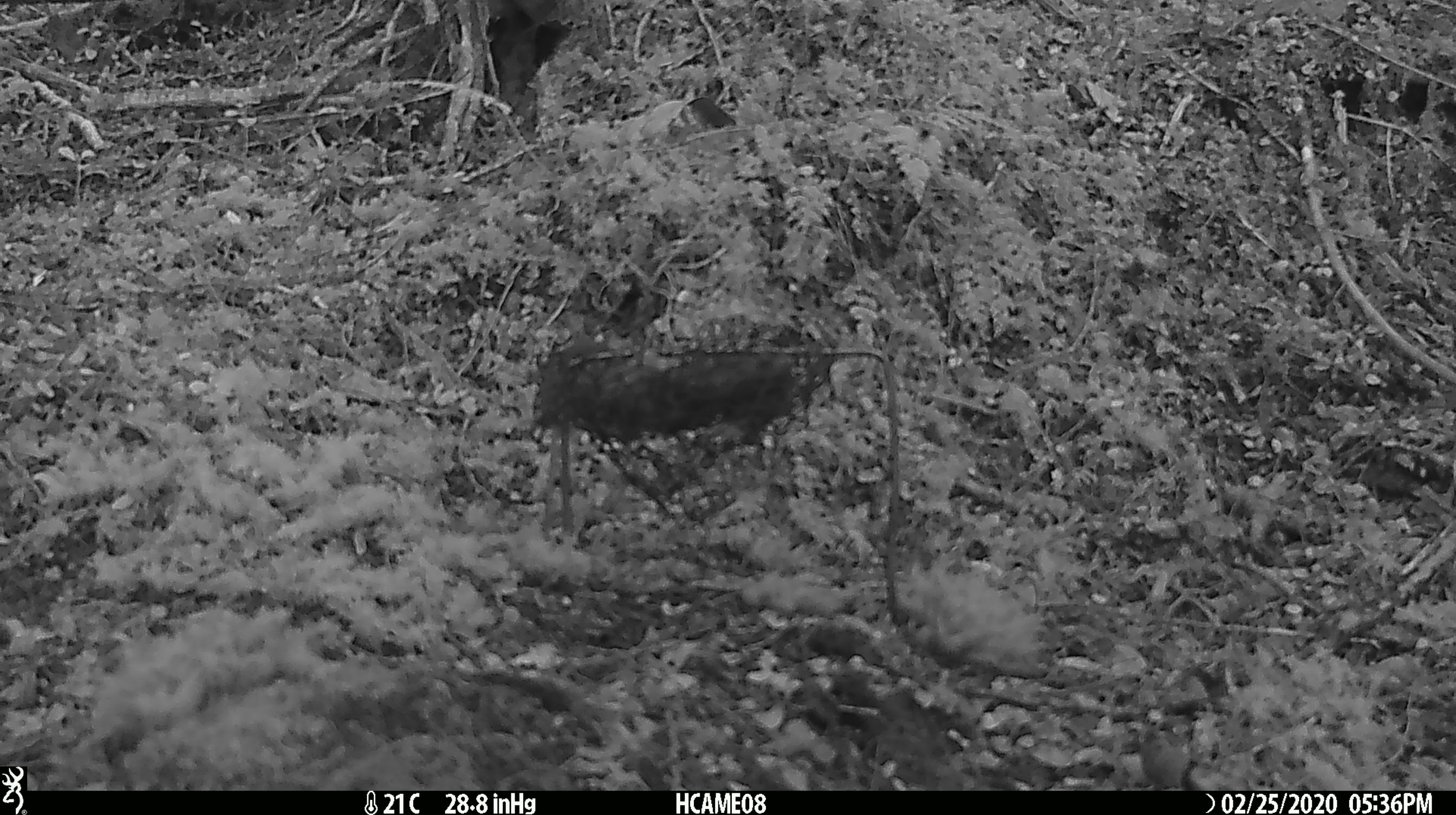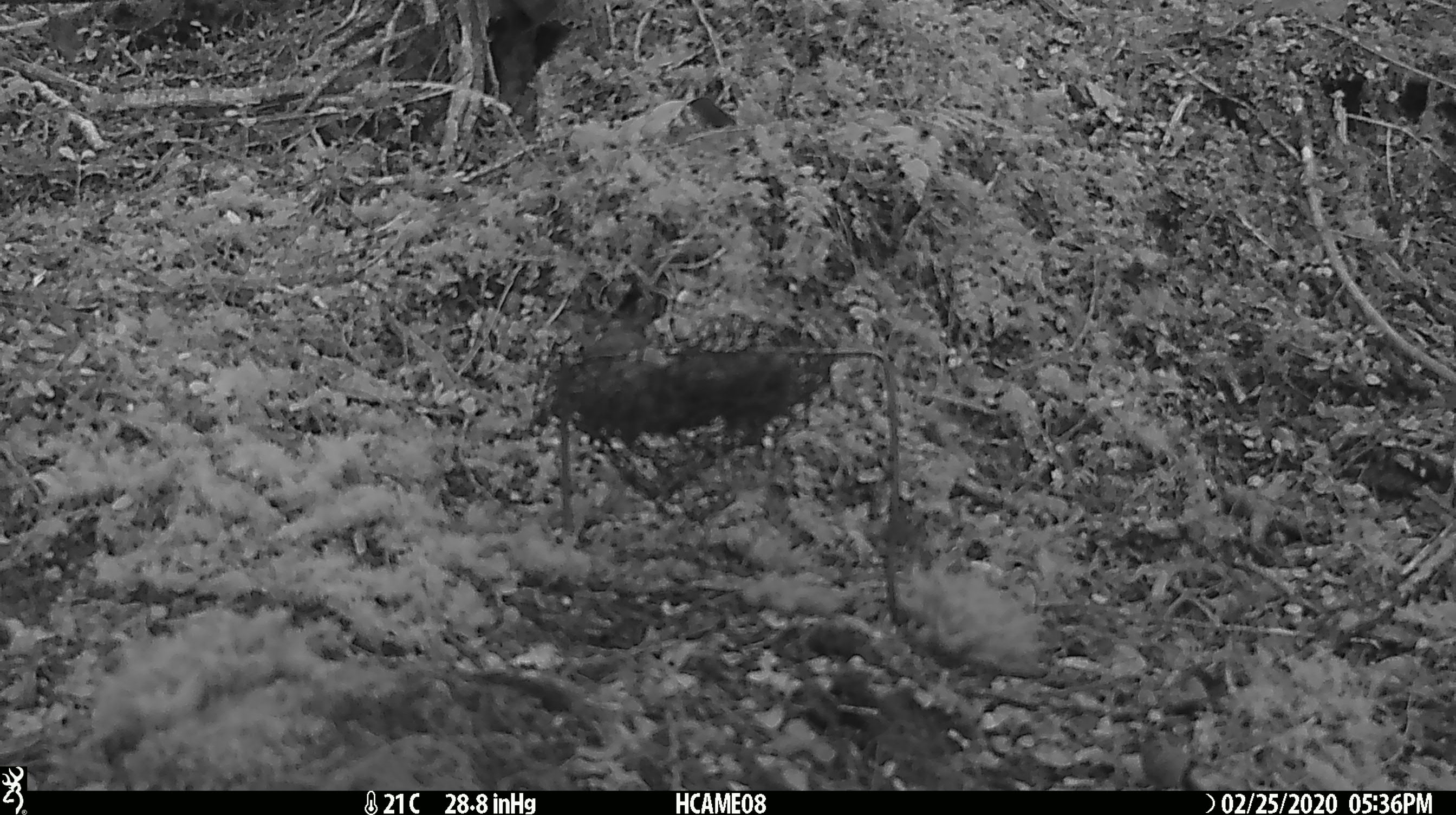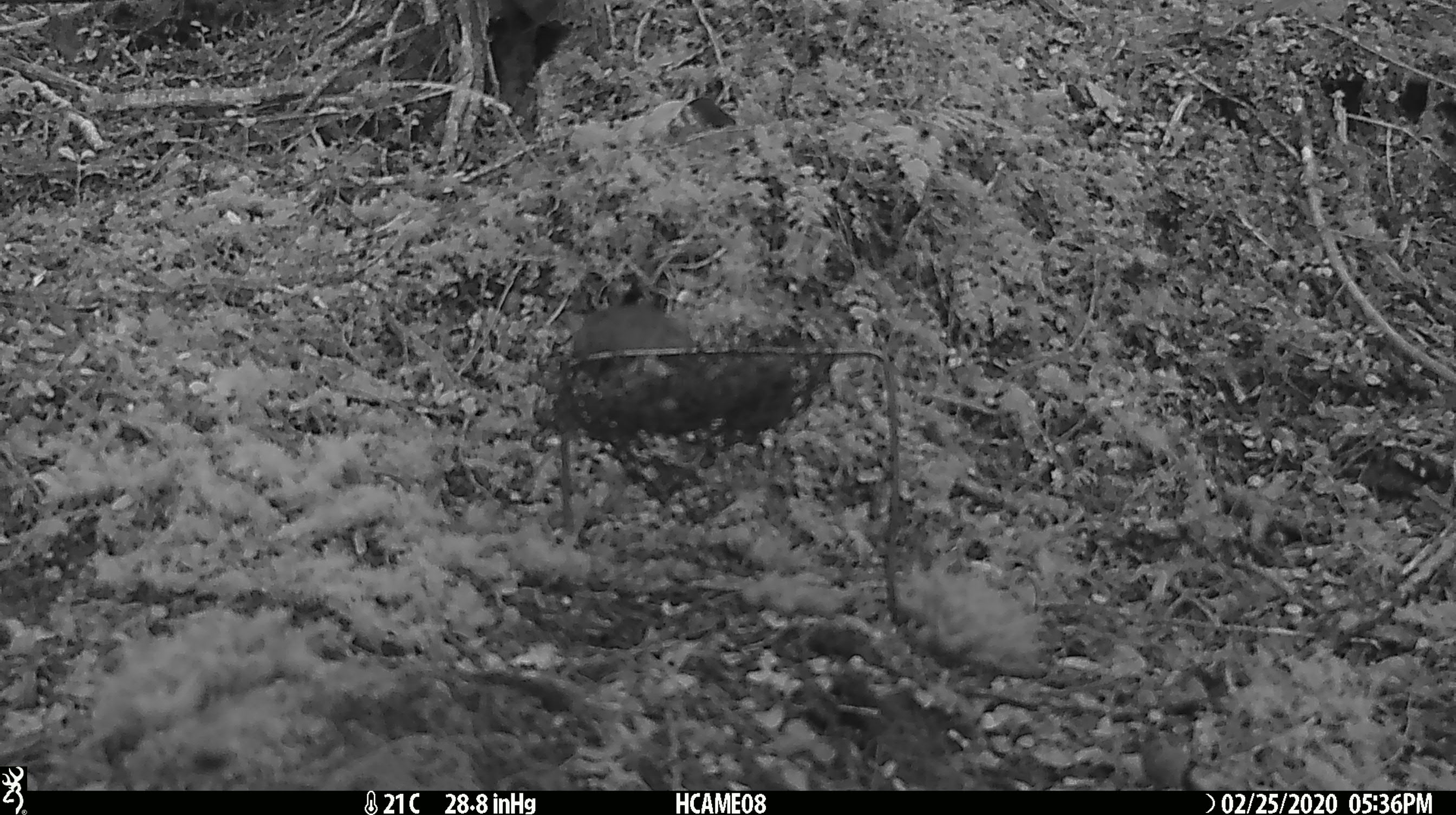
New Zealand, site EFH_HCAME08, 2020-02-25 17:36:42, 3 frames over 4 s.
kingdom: Animalia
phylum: Chordata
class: Mammalia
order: Rodentia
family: Muridae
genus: Mus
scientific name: Mus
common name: mouse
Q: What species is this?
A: Mouse (Mus).